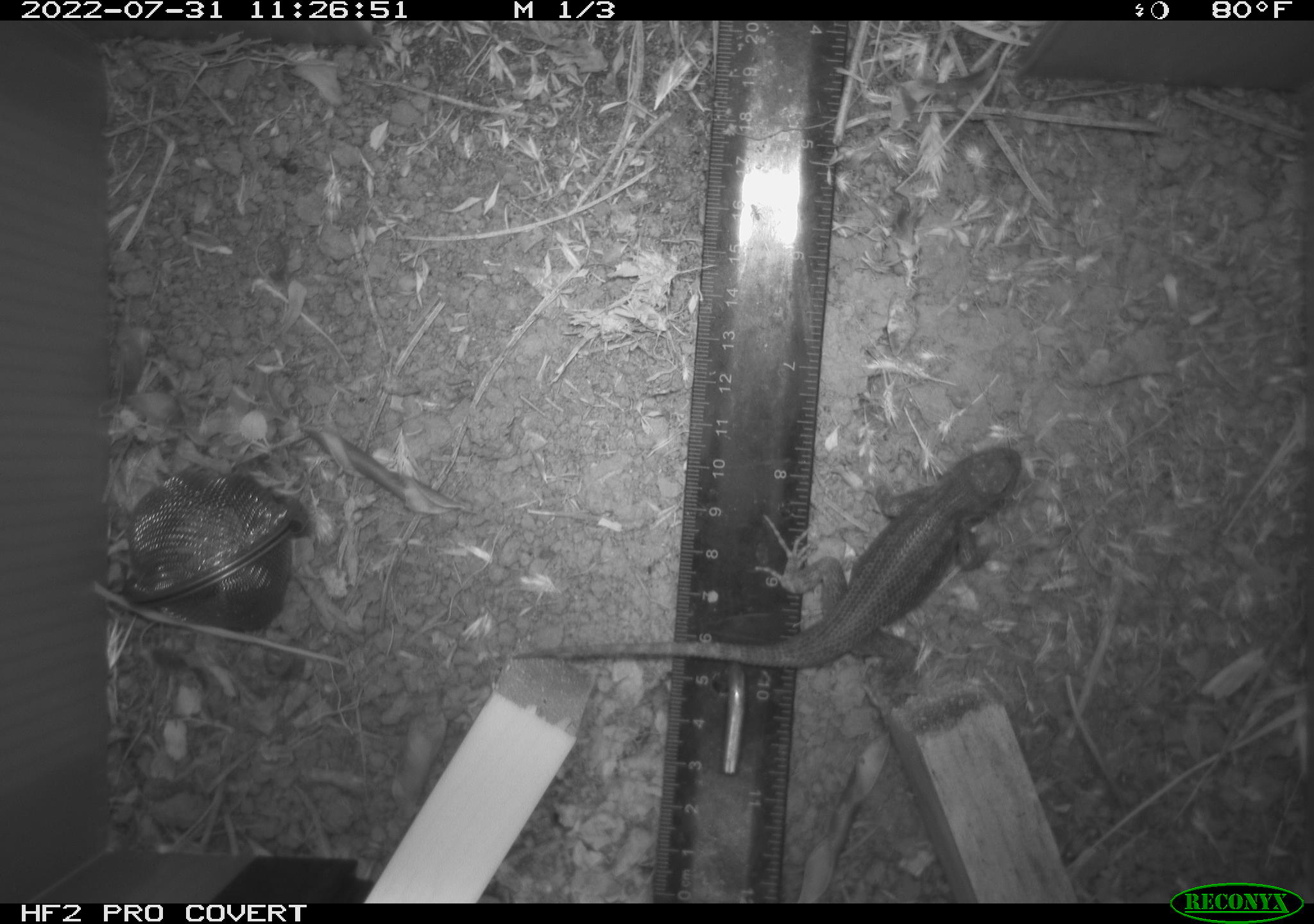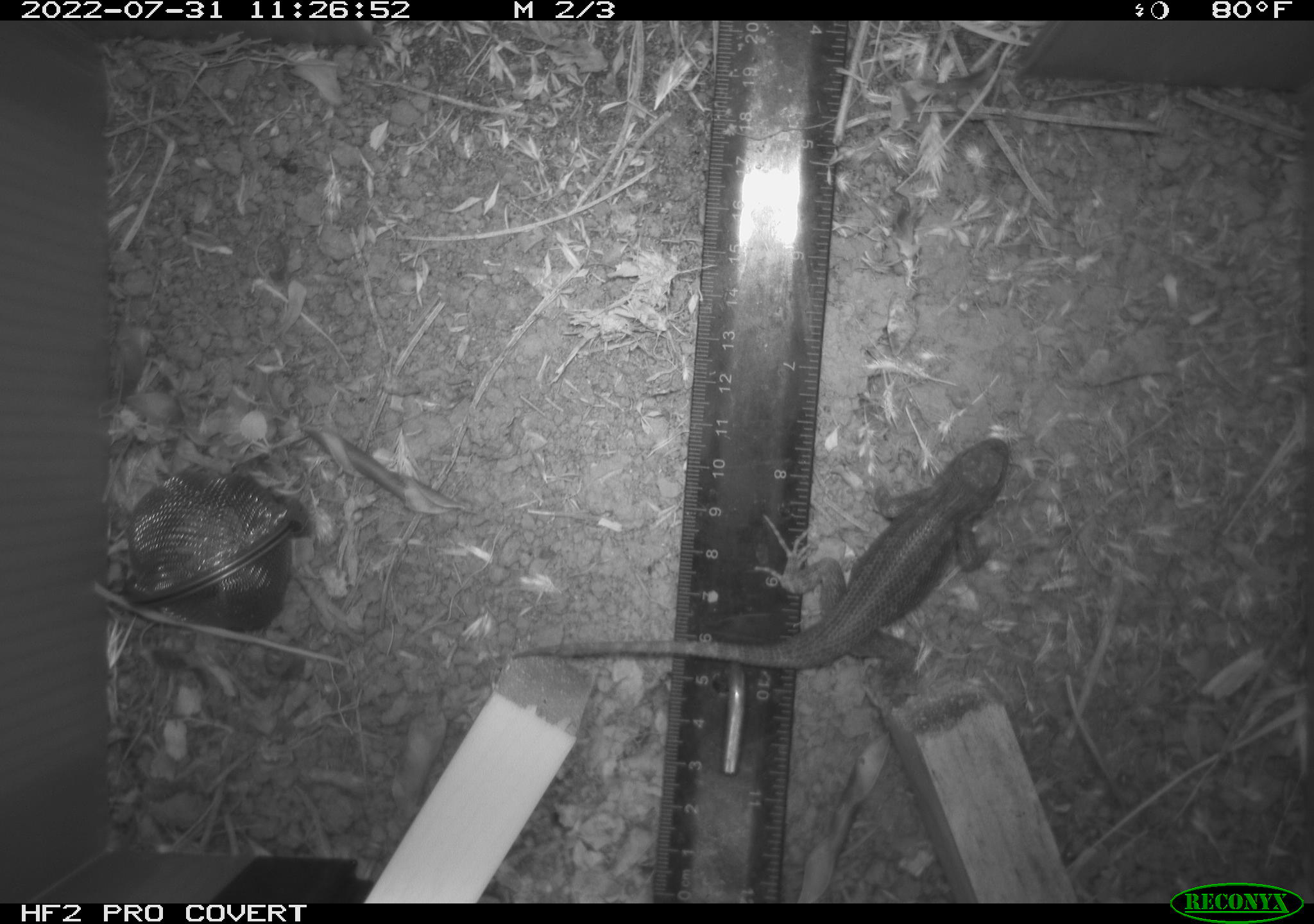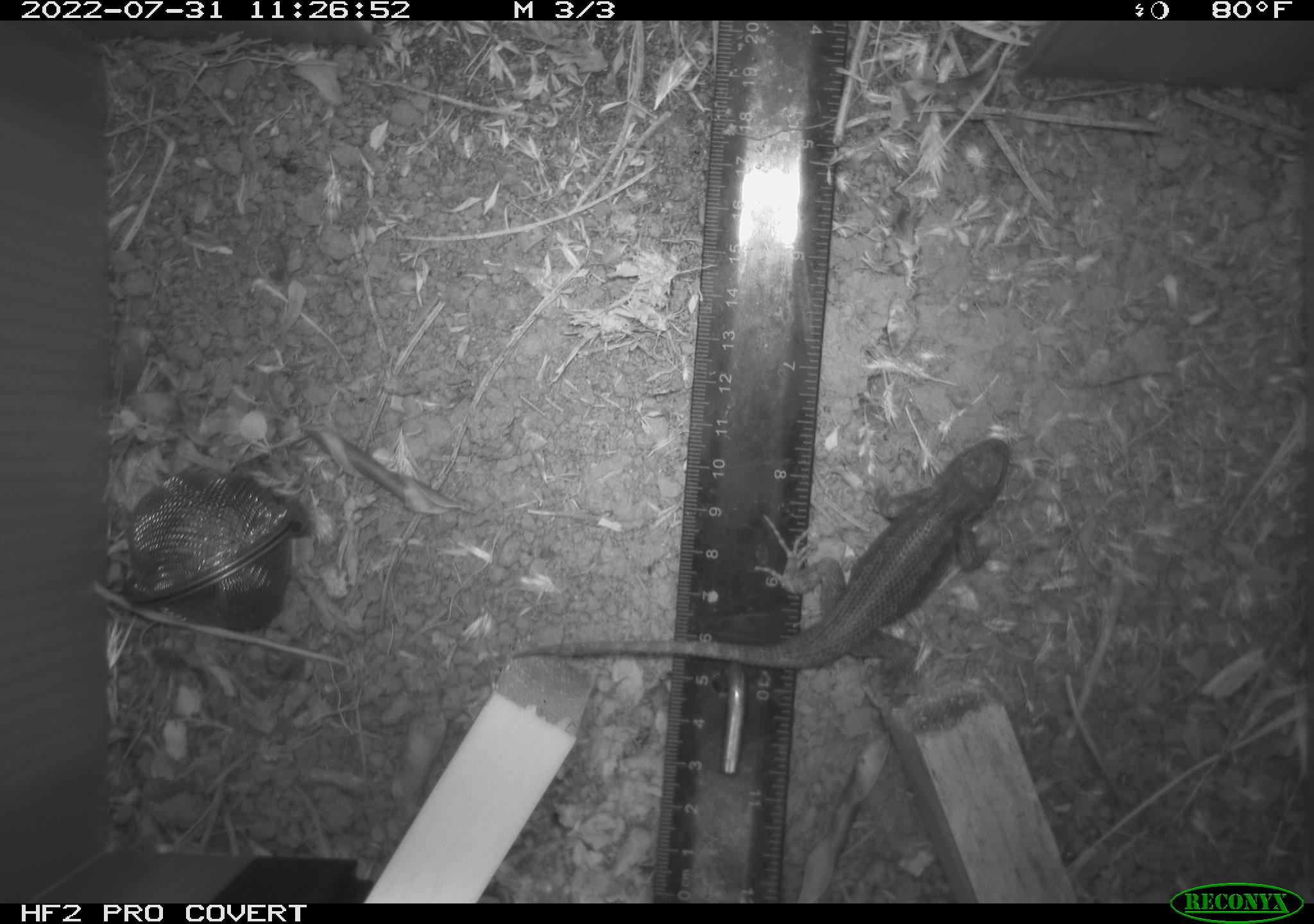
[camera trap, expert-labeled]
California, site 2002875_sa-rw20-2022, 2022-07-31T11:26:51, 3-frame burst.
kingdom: Animalia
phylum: Chordata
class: Reptilia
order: Squamata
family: Phrynosomatidae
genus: Sceloporus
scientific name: Sceloporus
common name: spiny lizards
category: sceloporus species